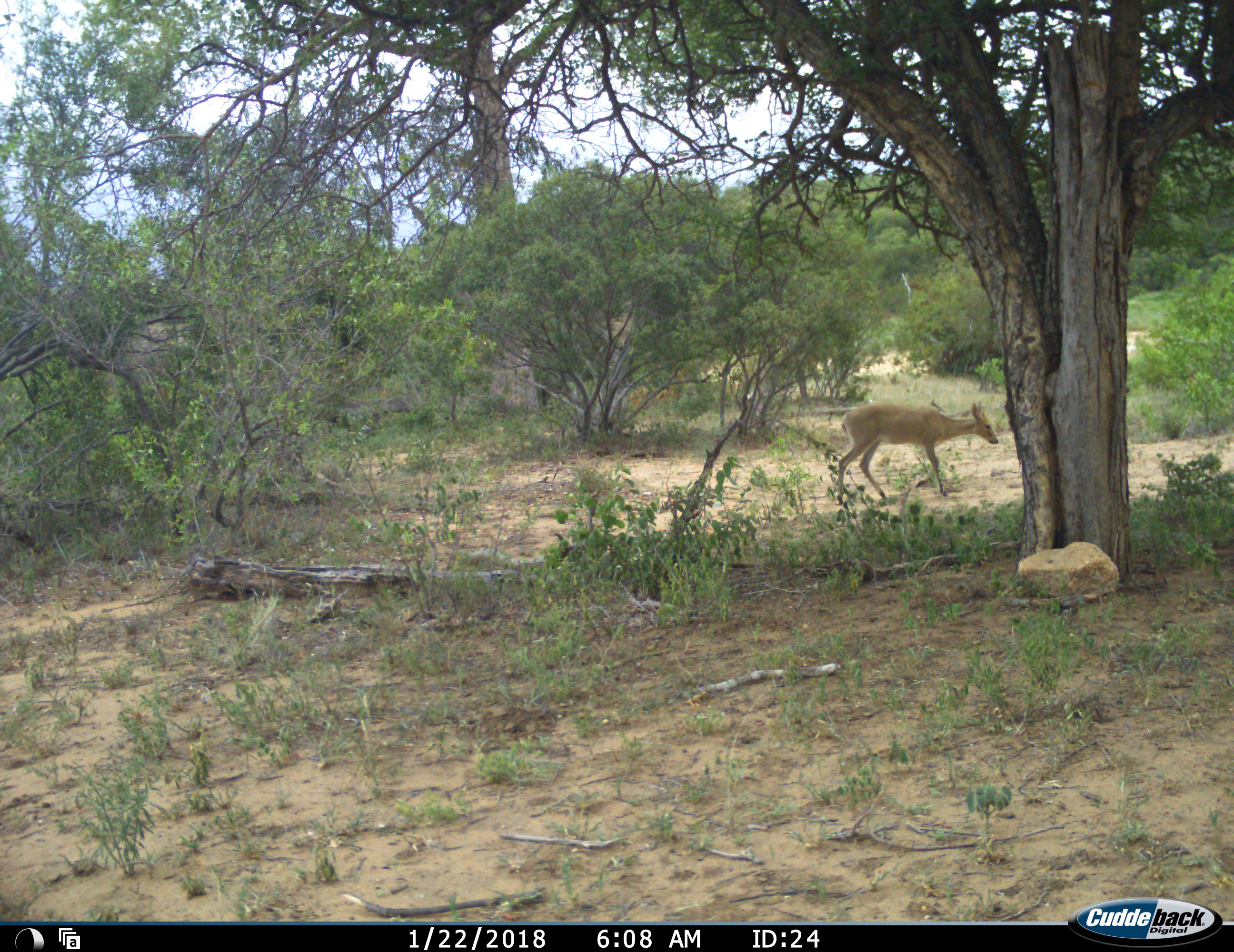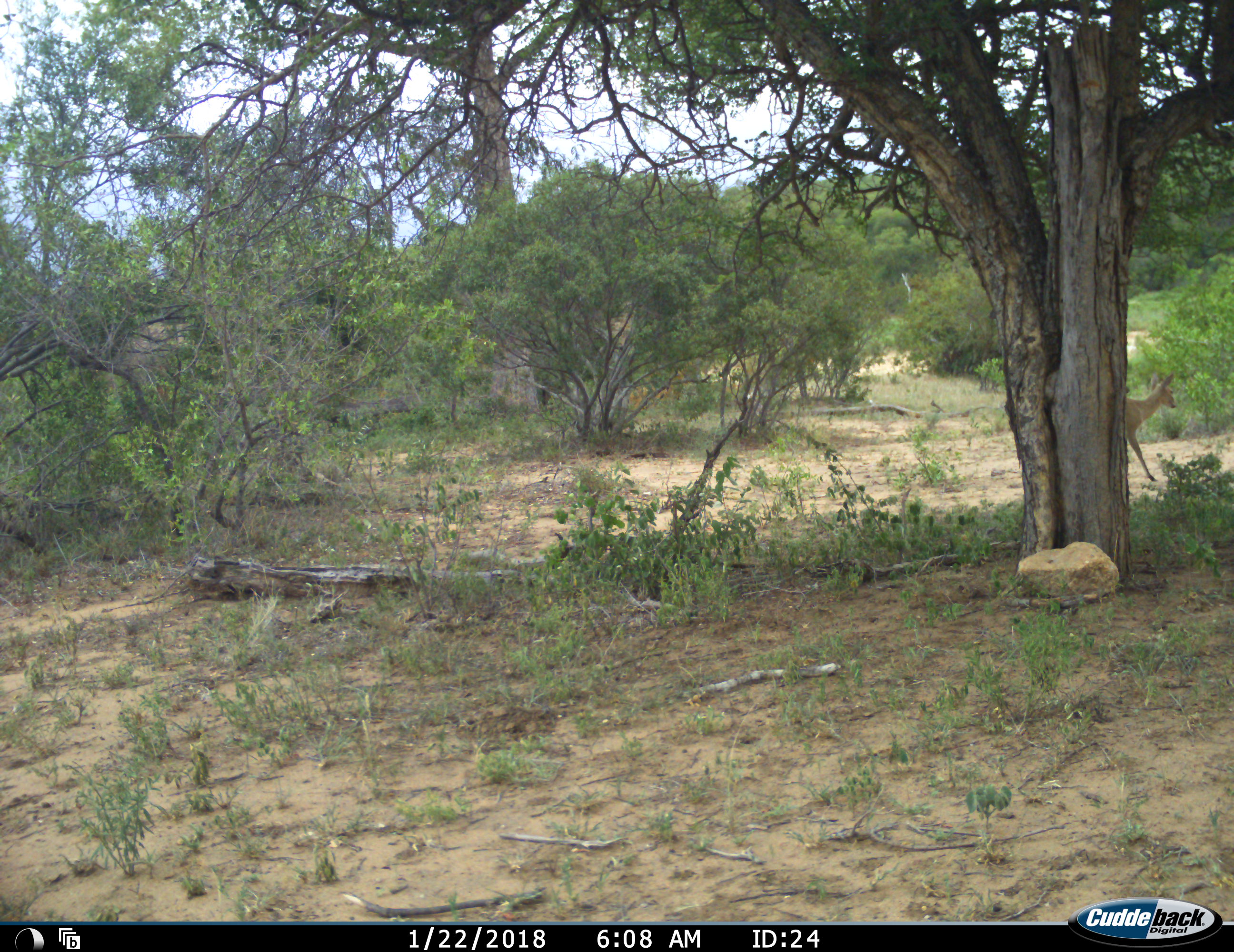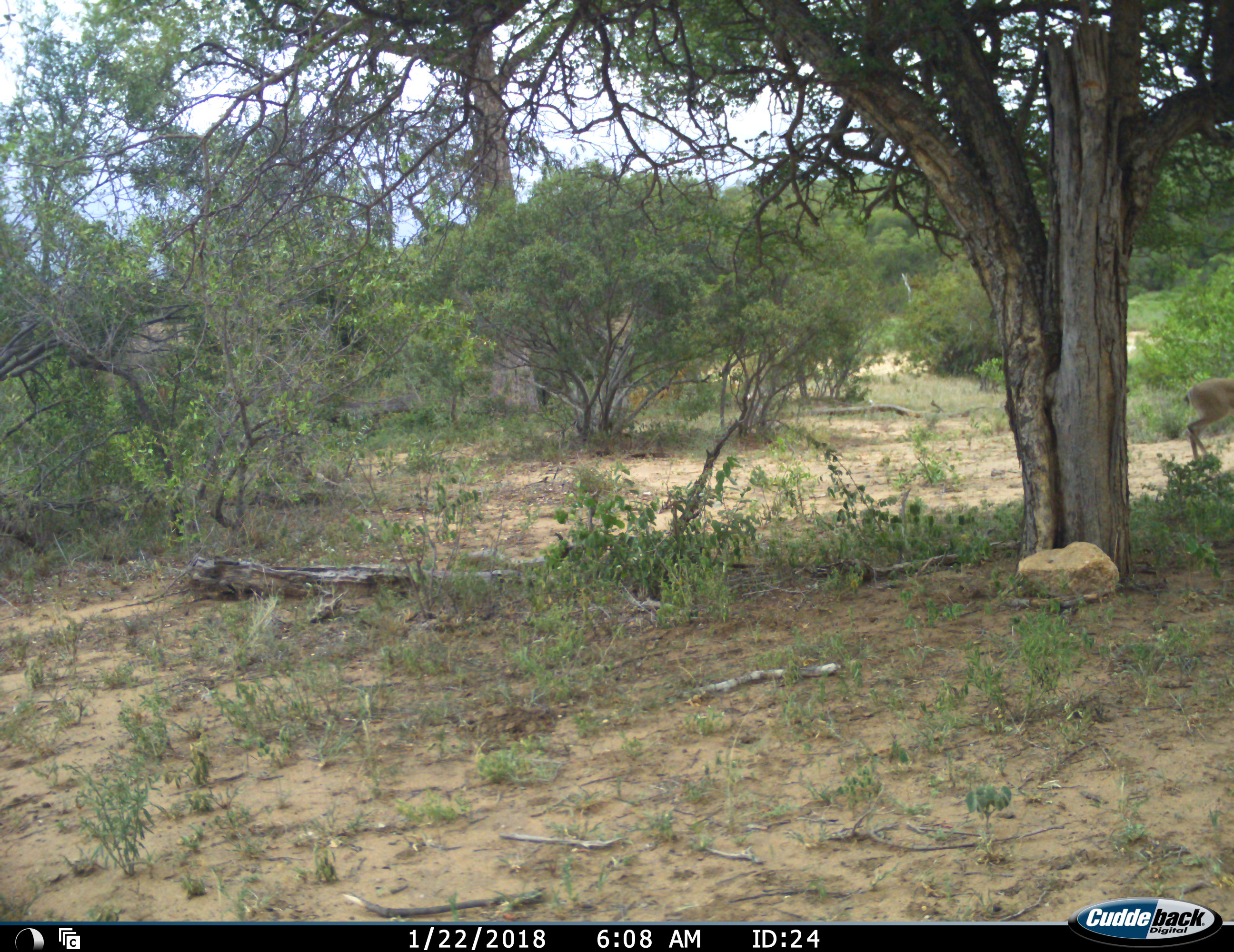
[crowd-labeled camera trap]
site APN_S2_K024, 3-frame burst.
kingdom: Animalia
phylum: Chordata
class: Mammalia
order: Artiodactyla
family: Bovidae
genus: Sylvicapra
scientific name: Sylvicapra grimmia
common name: common duiker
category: duikercommongrey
Duikercommongrey (common duiker) (Sylvicapra grimmia), count 1. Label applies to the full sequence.